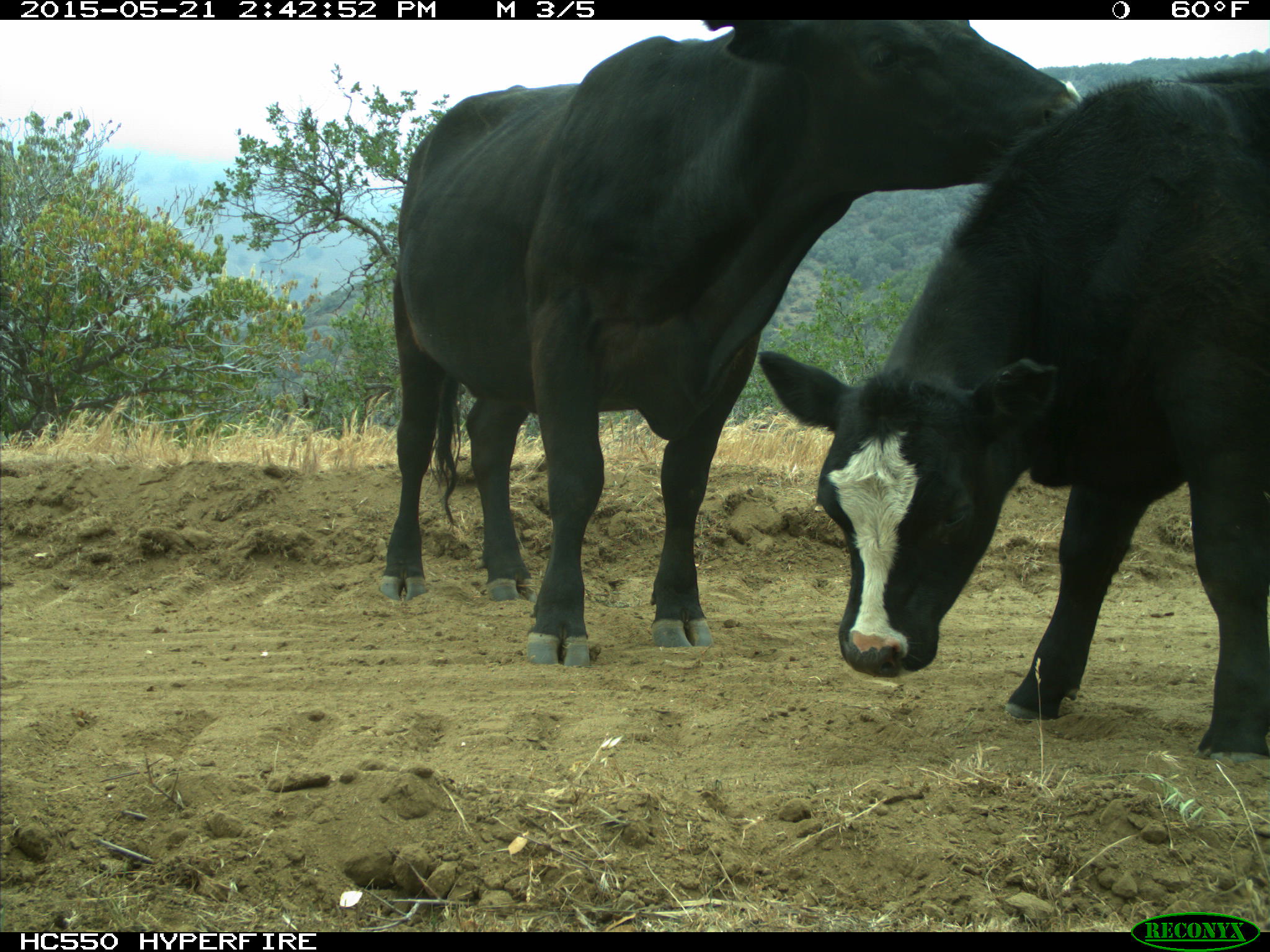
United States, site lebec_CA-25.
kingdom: Animalia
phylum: Chordata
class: Mammalia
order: Artiodactyla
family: Bovidae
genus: Bos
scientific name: Bos taurus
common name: domestic cow